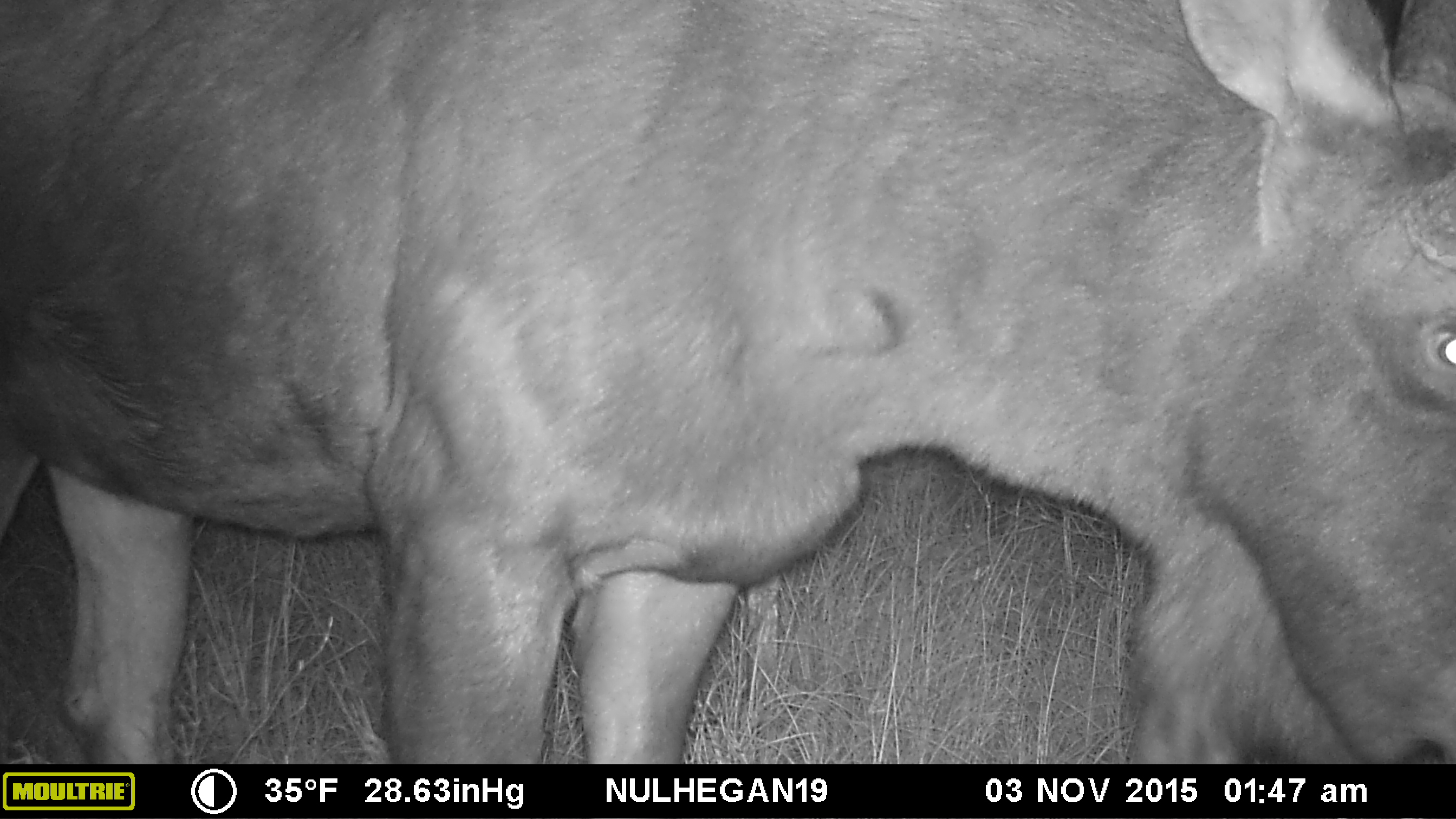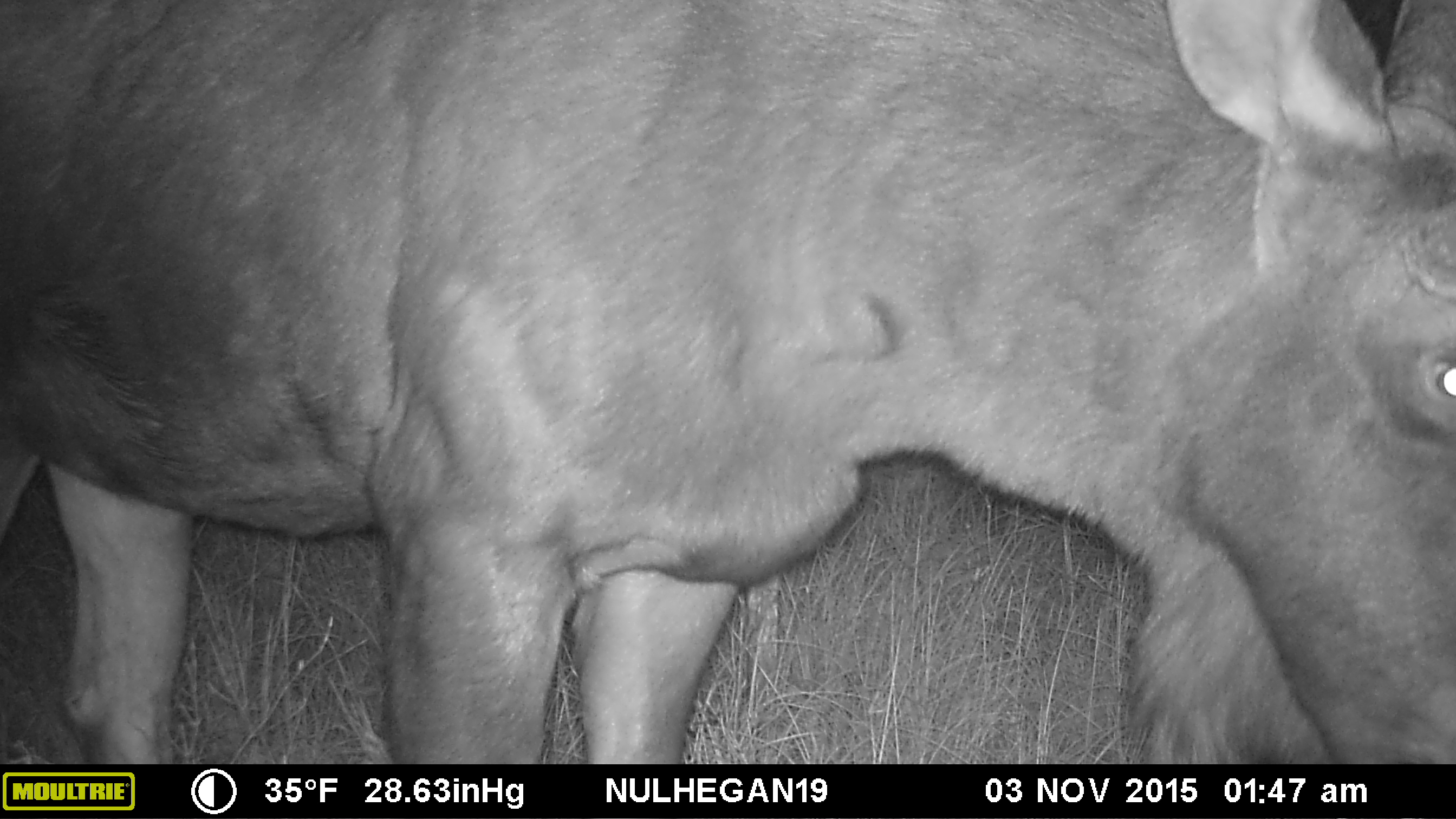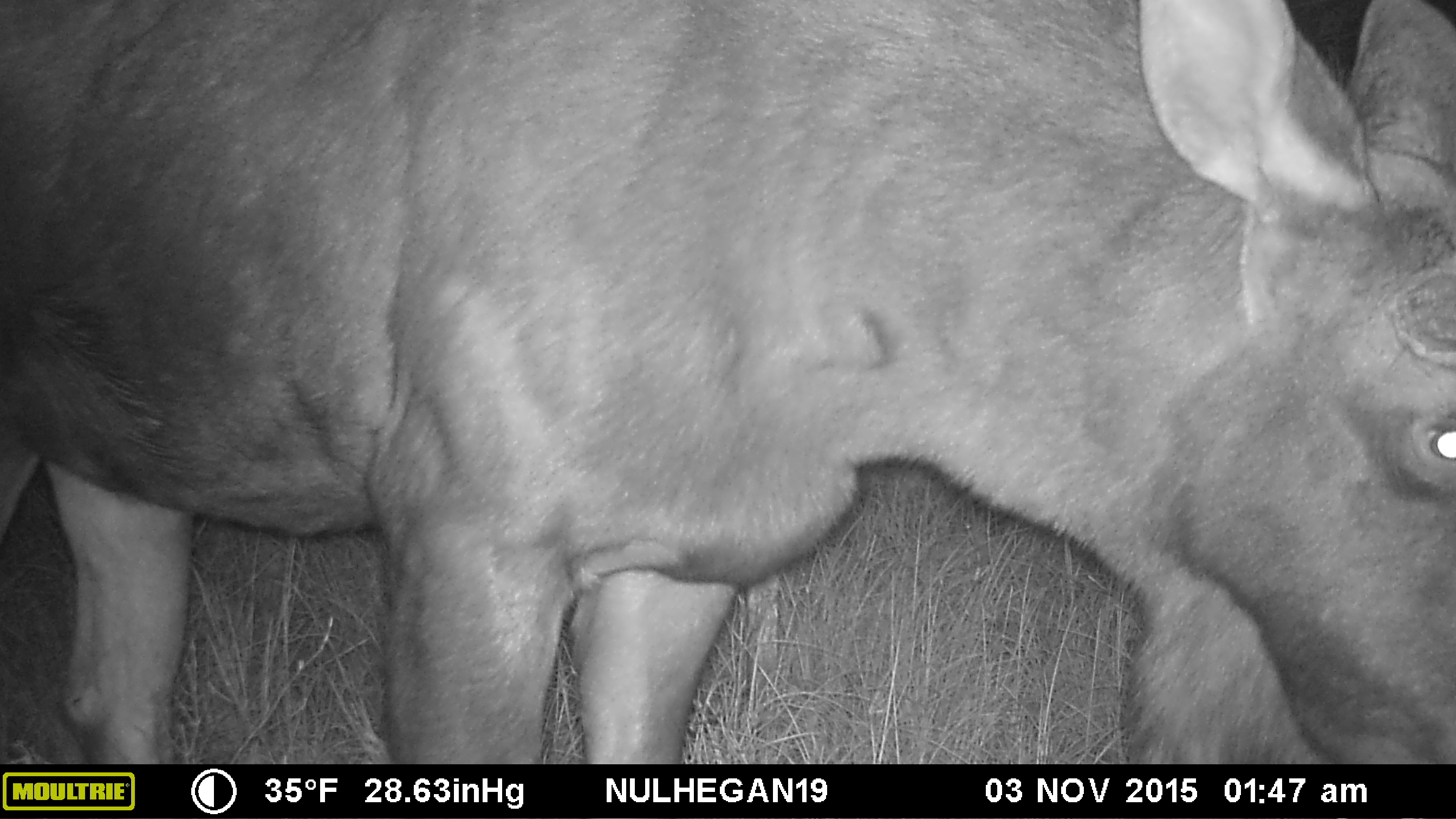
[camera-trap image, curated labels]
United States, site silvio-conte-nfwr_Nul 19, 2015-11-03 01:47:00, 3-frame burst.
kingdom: Animalia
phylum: Chordata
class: Mammalia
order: Artiodactyla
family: Cervidae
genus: Alces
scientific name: Alces alces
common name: moose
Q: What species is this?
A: Moose (Alces alces).